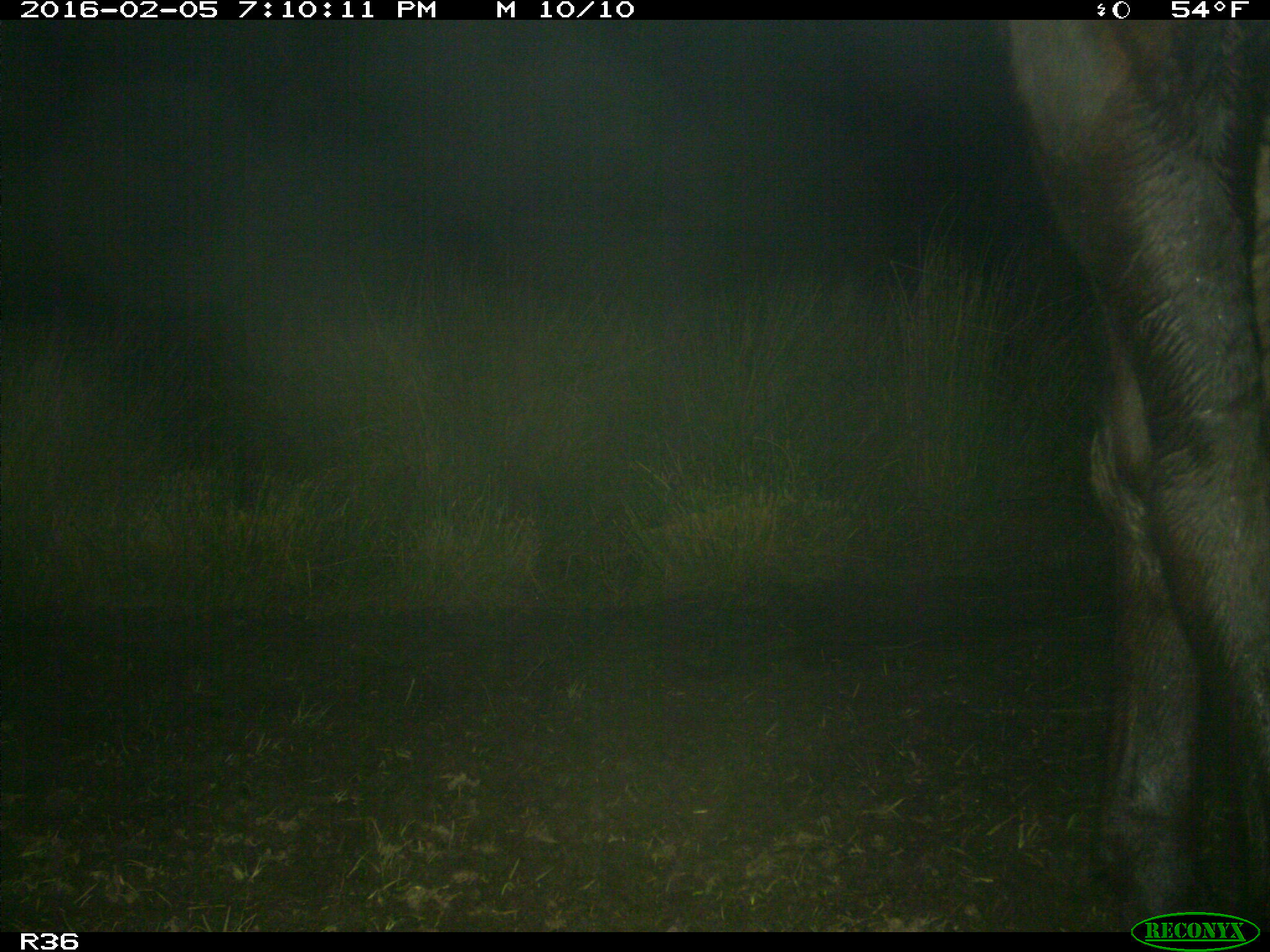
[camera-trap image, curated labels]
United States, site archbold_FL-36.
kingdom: Animalia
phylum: Chordata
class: Mammalia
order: Artiodactyla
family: Bovidae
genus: Bos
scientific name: Bos taurus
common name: domestic cow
Bos taurus (domestic cow).